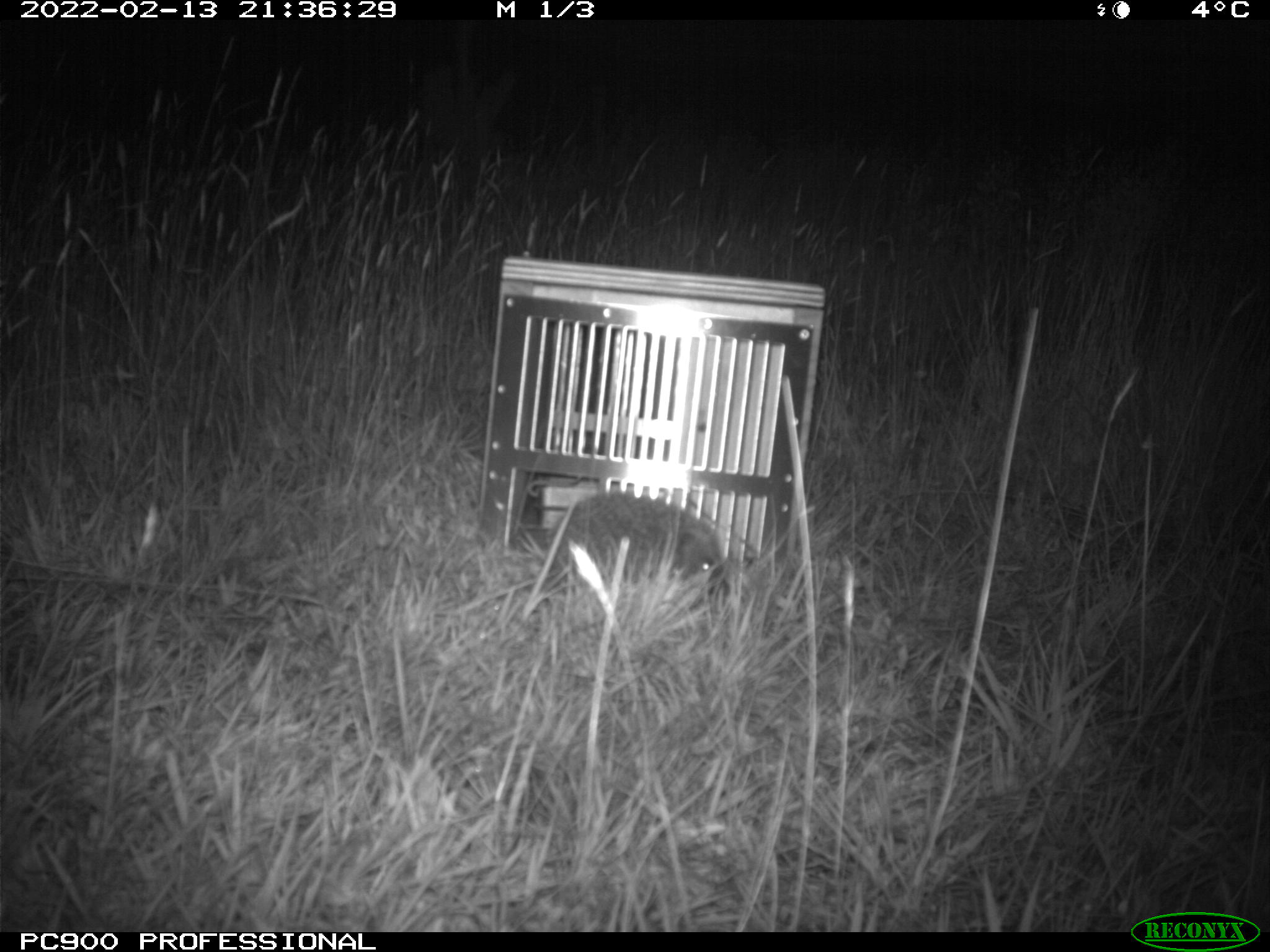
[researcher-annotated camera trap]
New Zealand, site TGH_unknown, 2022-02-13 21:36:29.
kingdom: Animalia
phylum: Chordata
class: Mammalia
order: Eulipotyphla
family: Erinaceidae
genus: Erinaceus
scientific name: Erinaceus europaeus europaeus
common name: european hedgehog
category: hedgehog